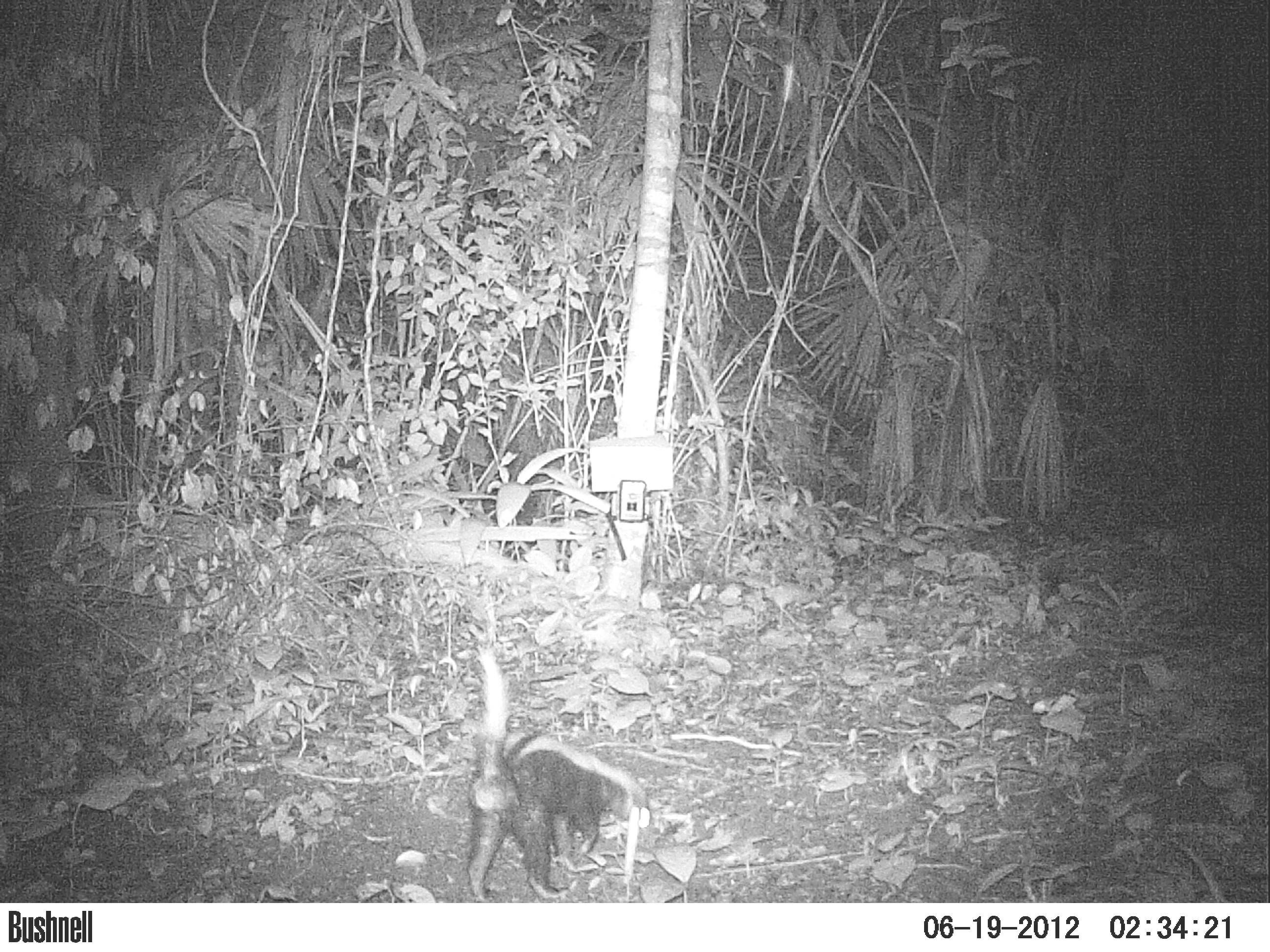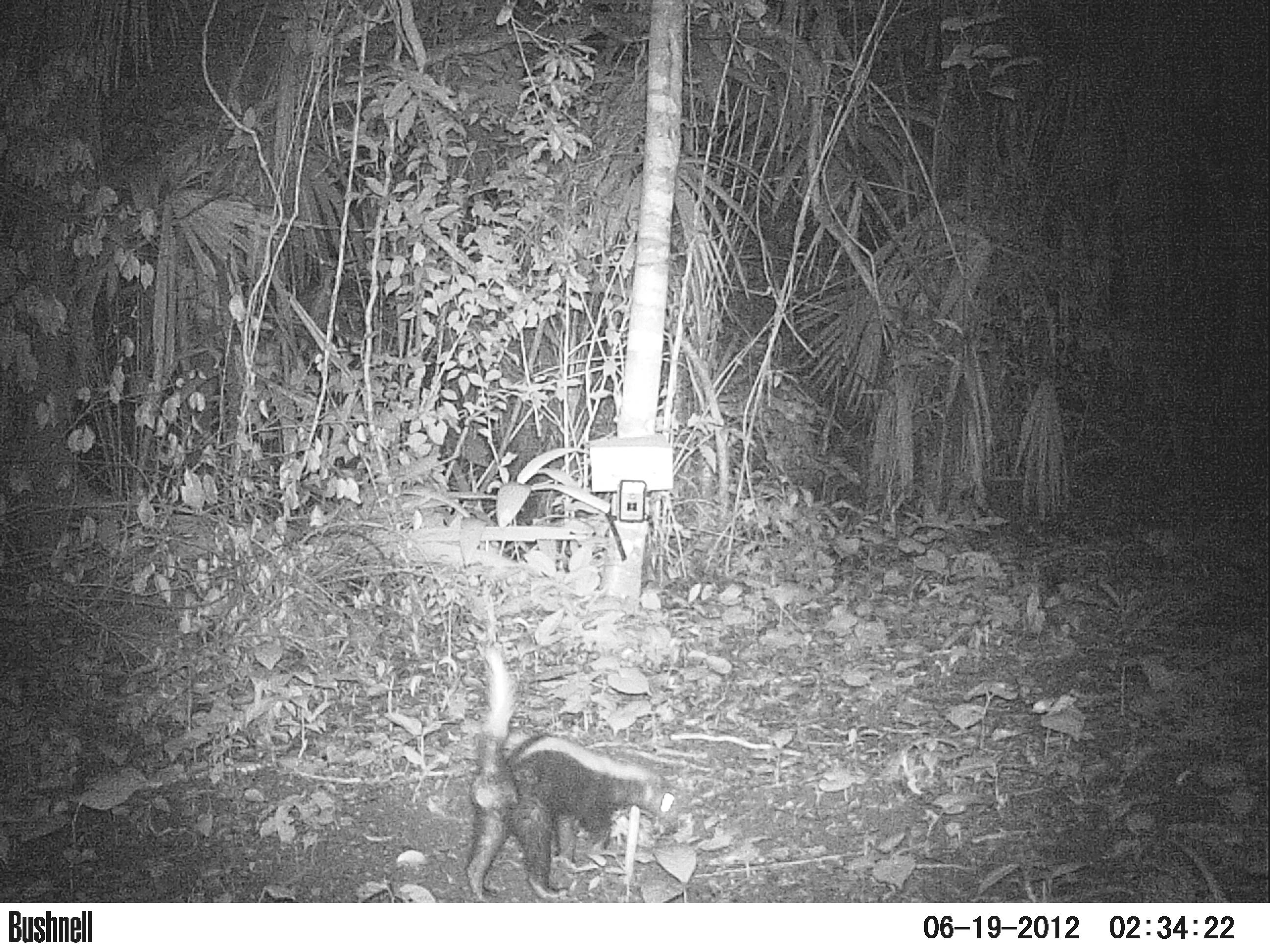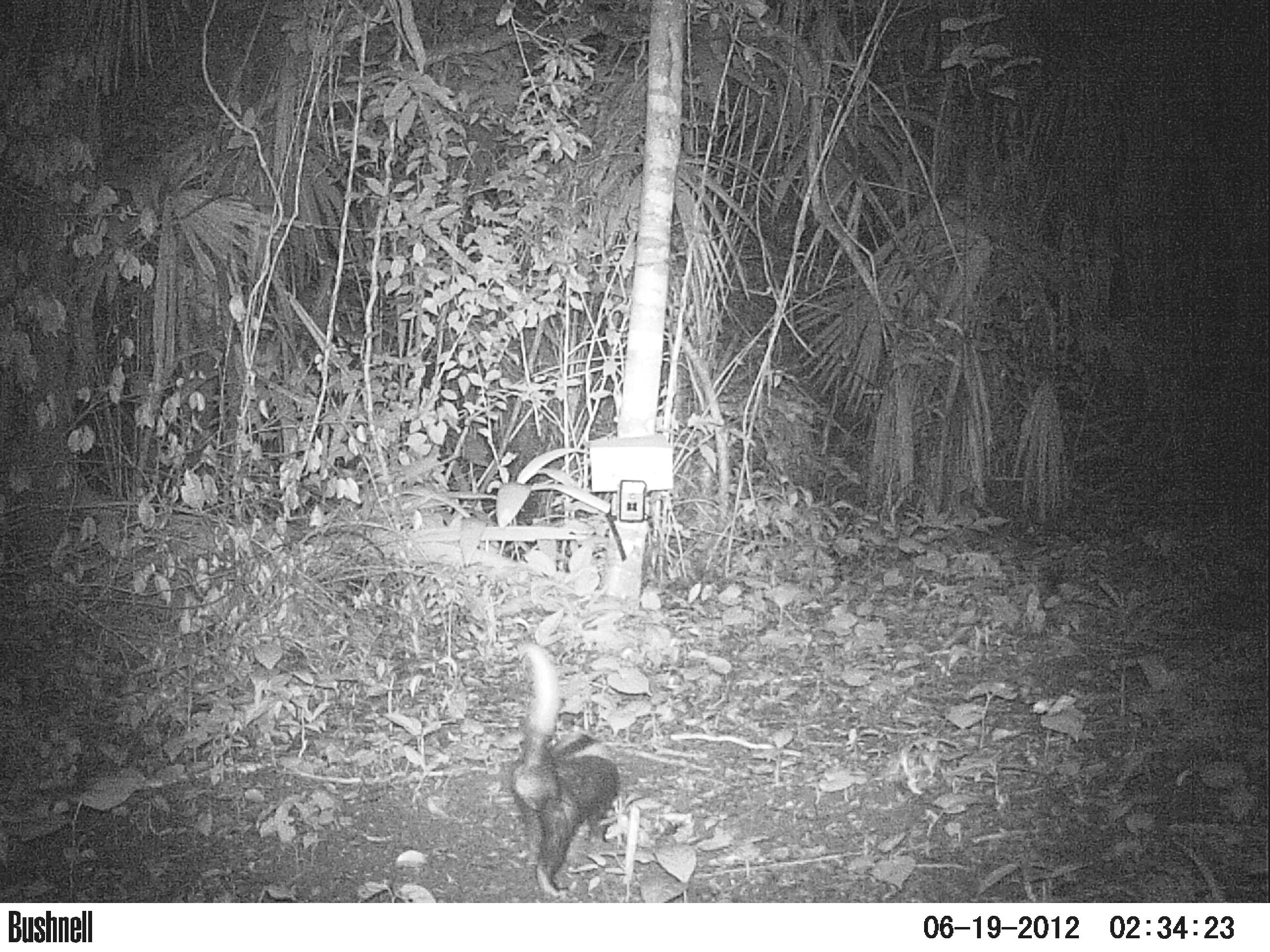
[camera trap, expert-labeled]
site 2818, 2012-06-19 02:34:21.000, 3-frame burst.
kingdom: Animalia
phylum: Chordata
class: Mammalia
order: Carnivora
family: Mephitidae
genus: Conepatus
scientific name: Conepatus semistriatus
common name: striped hog-nosed skunk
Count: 1.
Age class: adult.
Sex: male.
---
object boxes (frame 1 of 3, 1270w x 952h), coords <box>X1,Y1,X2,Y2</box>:
conepatus semistriatus: <box>465,640,651,902</box>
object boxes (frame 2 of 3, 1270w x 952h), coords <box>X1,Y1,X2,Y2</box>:
conepatus semistriatus: <box>461,642,679,902</box>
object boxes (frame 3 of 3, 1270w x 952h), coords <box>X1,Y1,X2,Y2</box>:
conepatus semistriatus: <box>507,641,621,899</box>